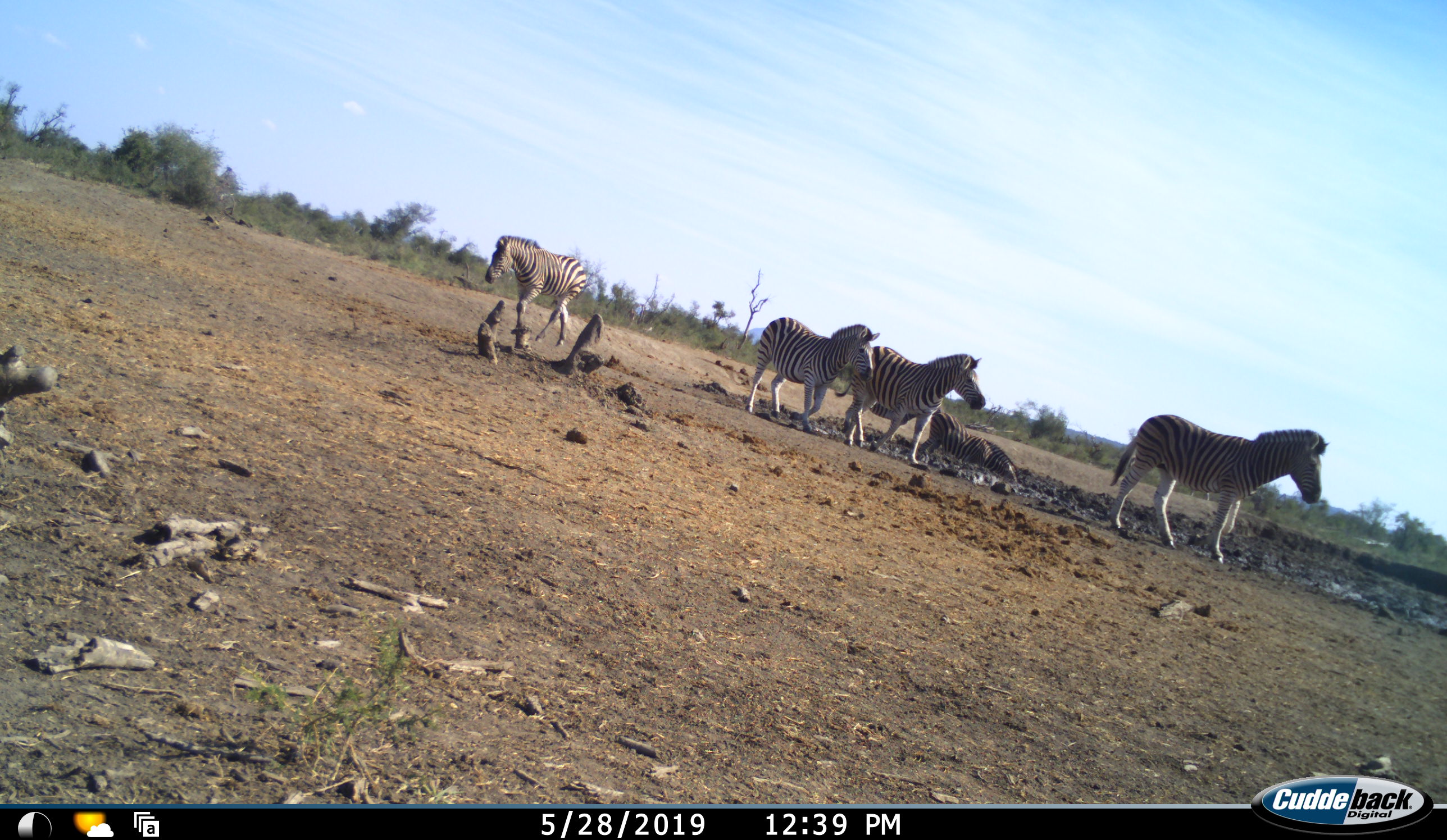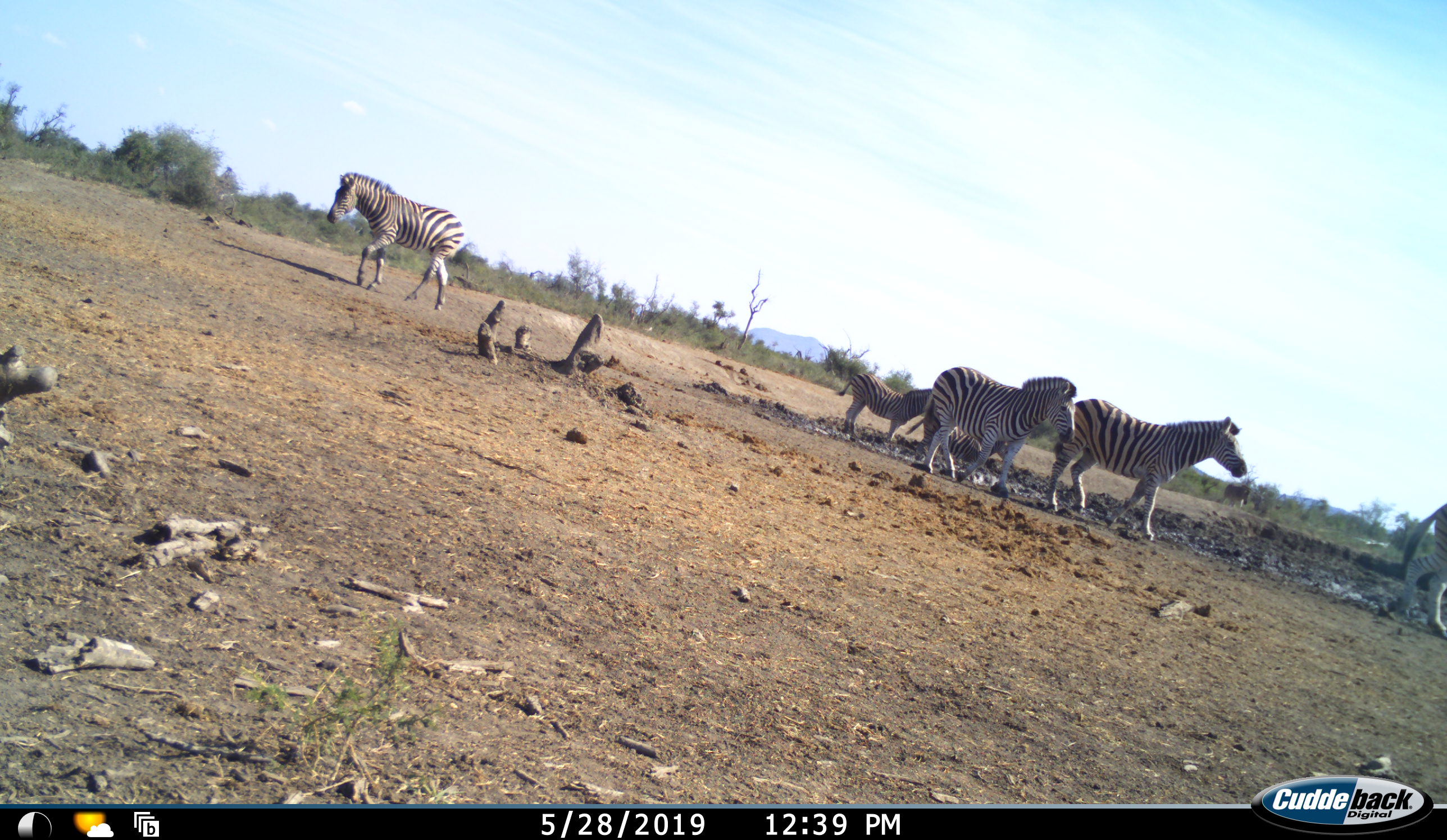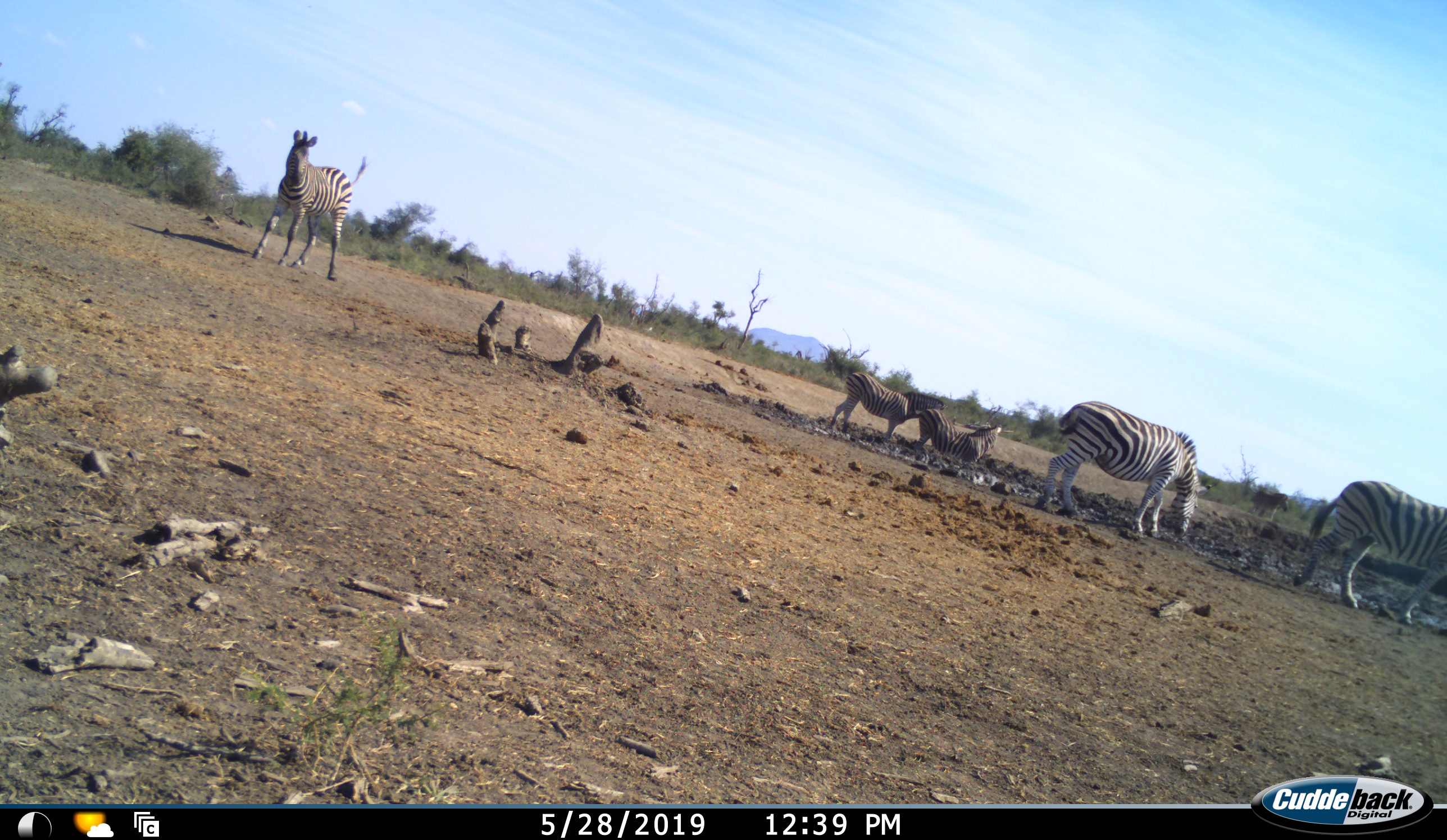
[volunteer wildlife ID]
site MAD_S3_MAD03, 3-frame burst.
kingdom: Animalia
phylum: Chordata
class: Mammalia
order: Perissodactyla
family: Equidae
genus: Equus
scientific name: Equus quagga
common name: plains zebra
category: zebraplains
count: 6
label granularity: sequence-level